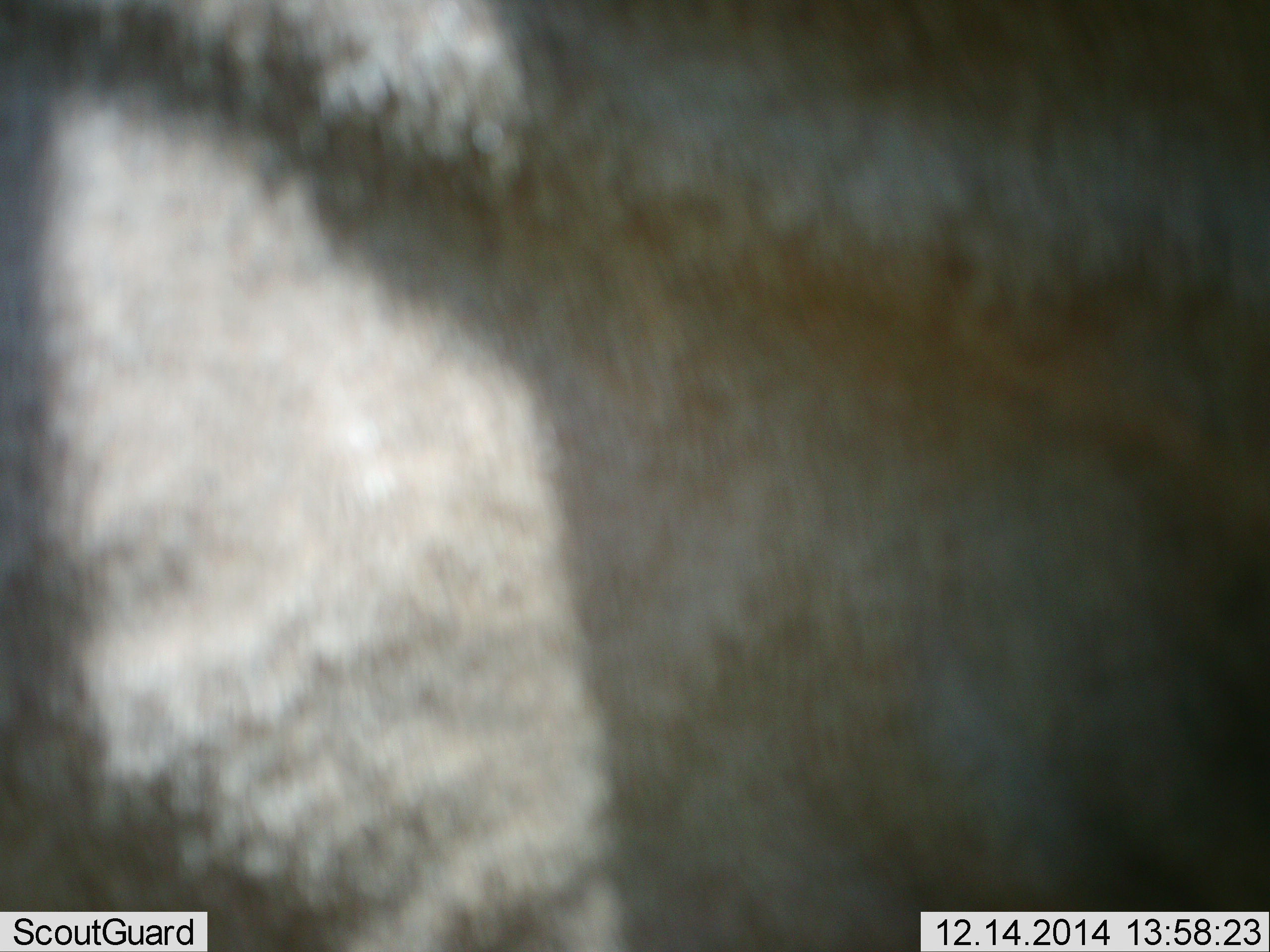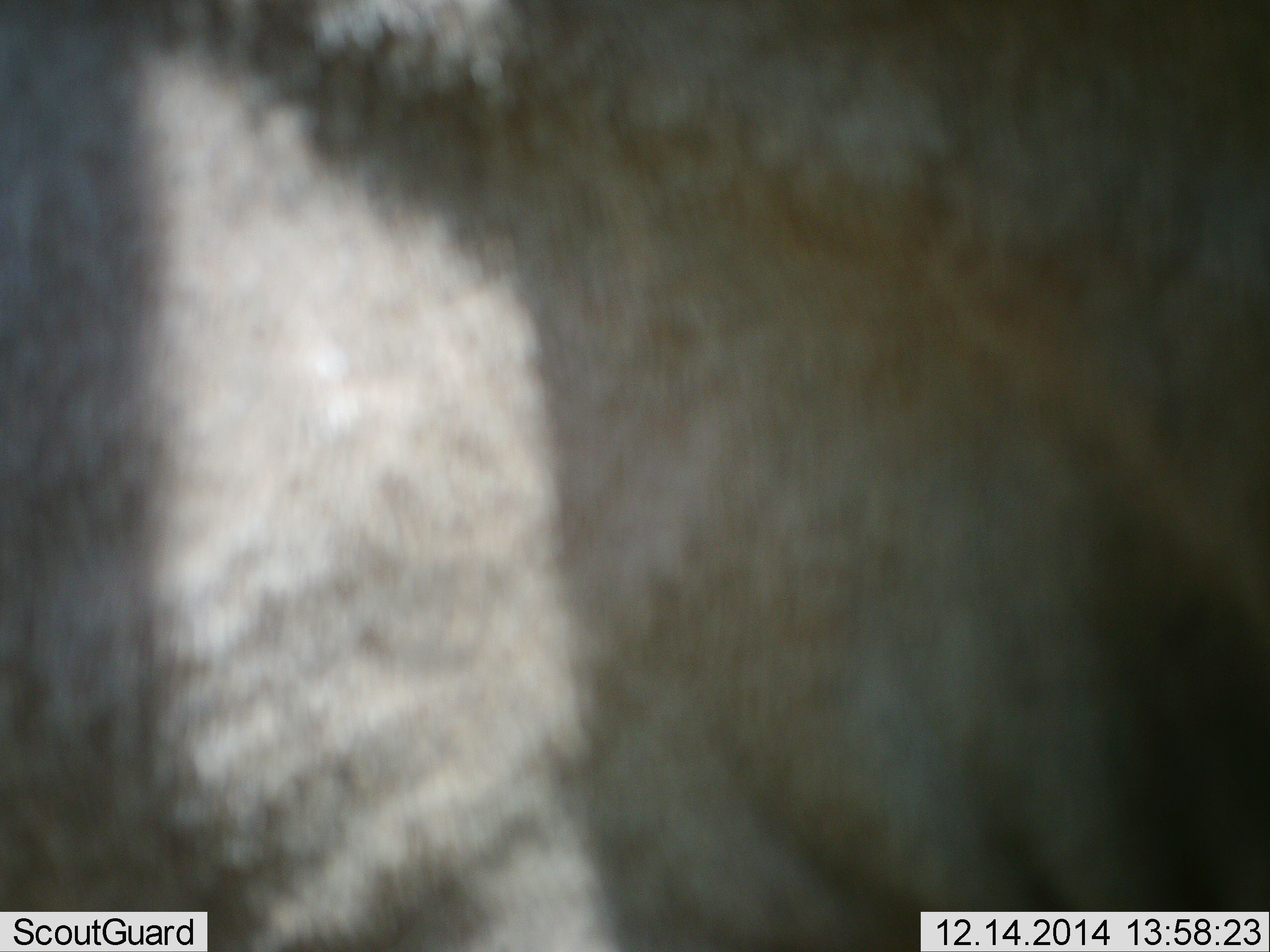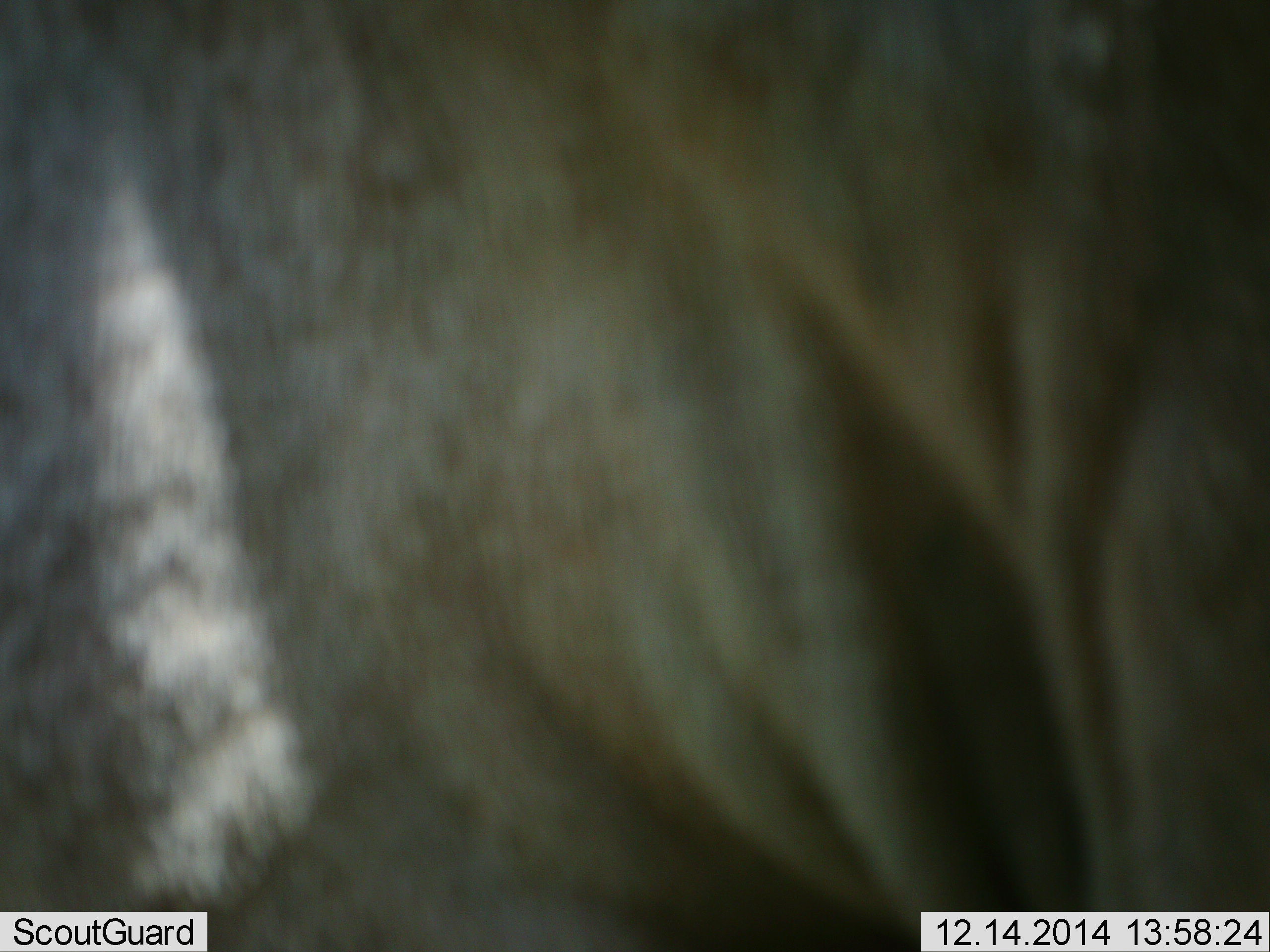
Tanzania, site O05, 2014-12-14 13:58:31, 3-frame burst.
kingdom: Animalia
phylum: Chordata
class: Mammalia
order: Artiodactyla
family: Bovidae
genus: Connochaetes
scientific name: Connochaetes taurinus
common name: blue wildebeest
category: wildebeest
Wildebeest (blue wildebeest) (Connochaetes taurinus), count 1. Behavior (volunteer vote fractions): standing 80%, resting 0%, moving 30%, interacting 0%. Young present (vote fraction): 0%. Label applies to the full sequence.